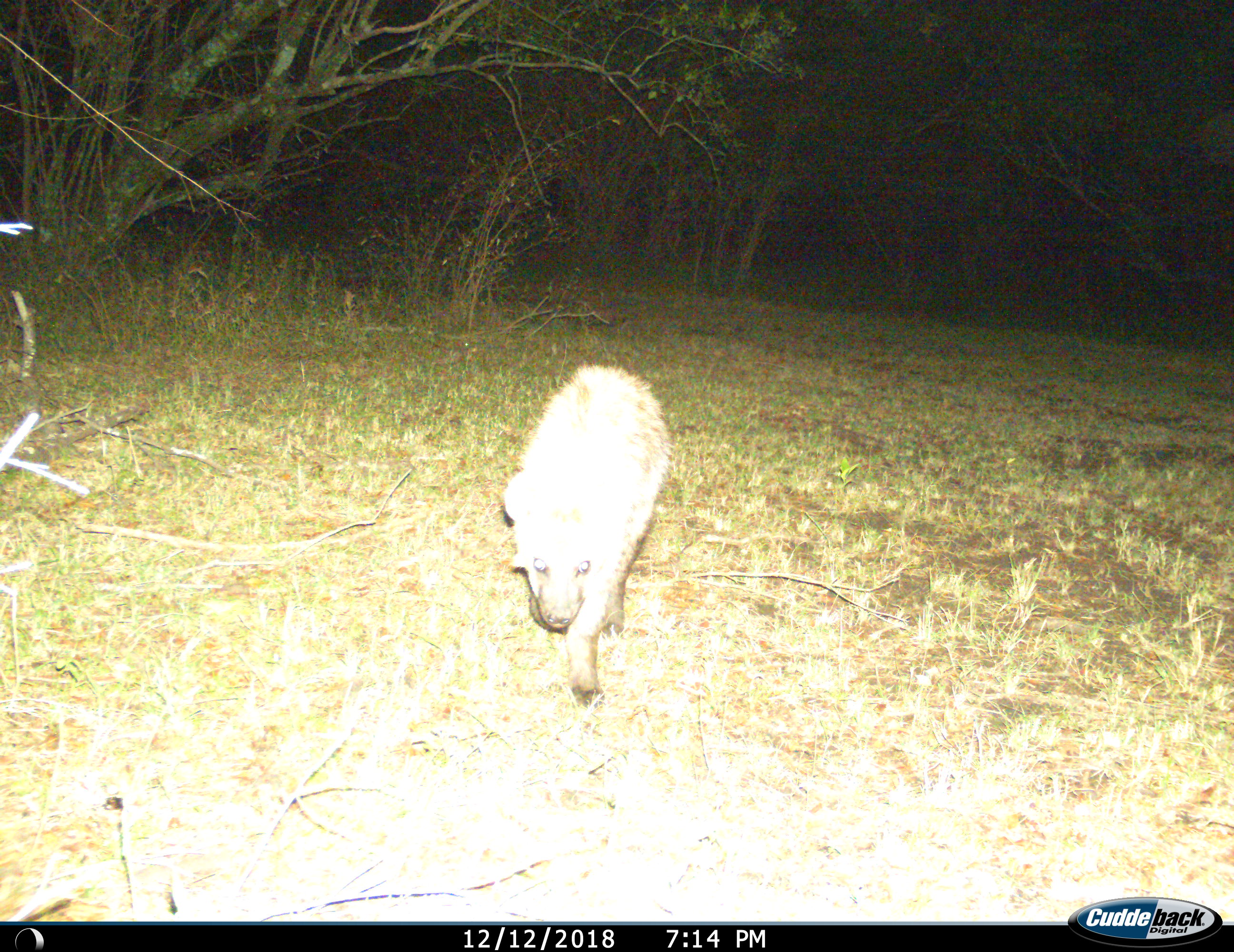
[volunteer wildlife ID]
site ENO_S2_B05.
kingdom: Animalia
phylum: Chordata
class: Mammalia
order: Carnivora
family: Hyaenidae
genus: Crocuta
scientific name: Crocuta crocuta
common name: spotted hyena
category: hyenaspotted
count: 1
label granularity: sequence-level